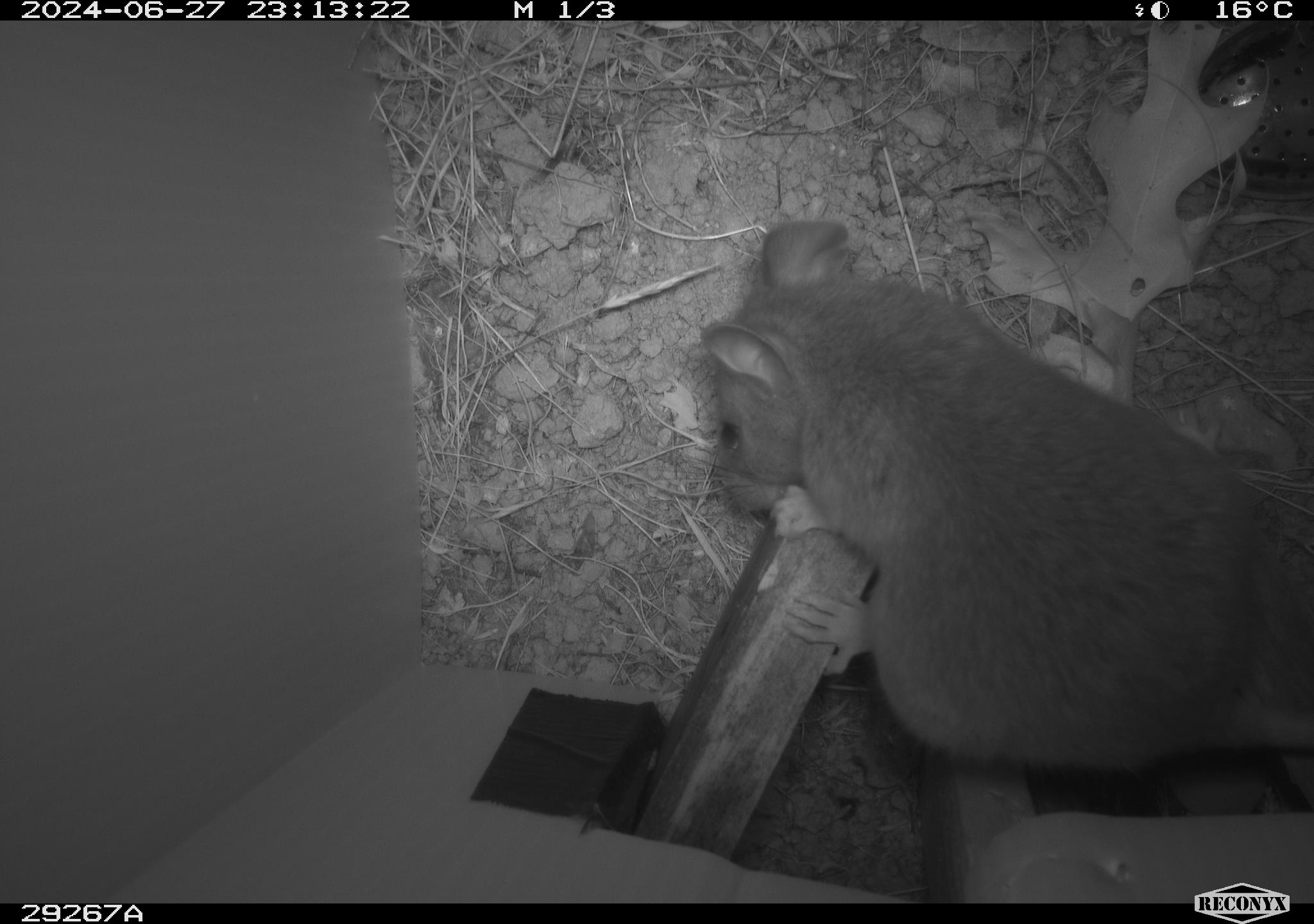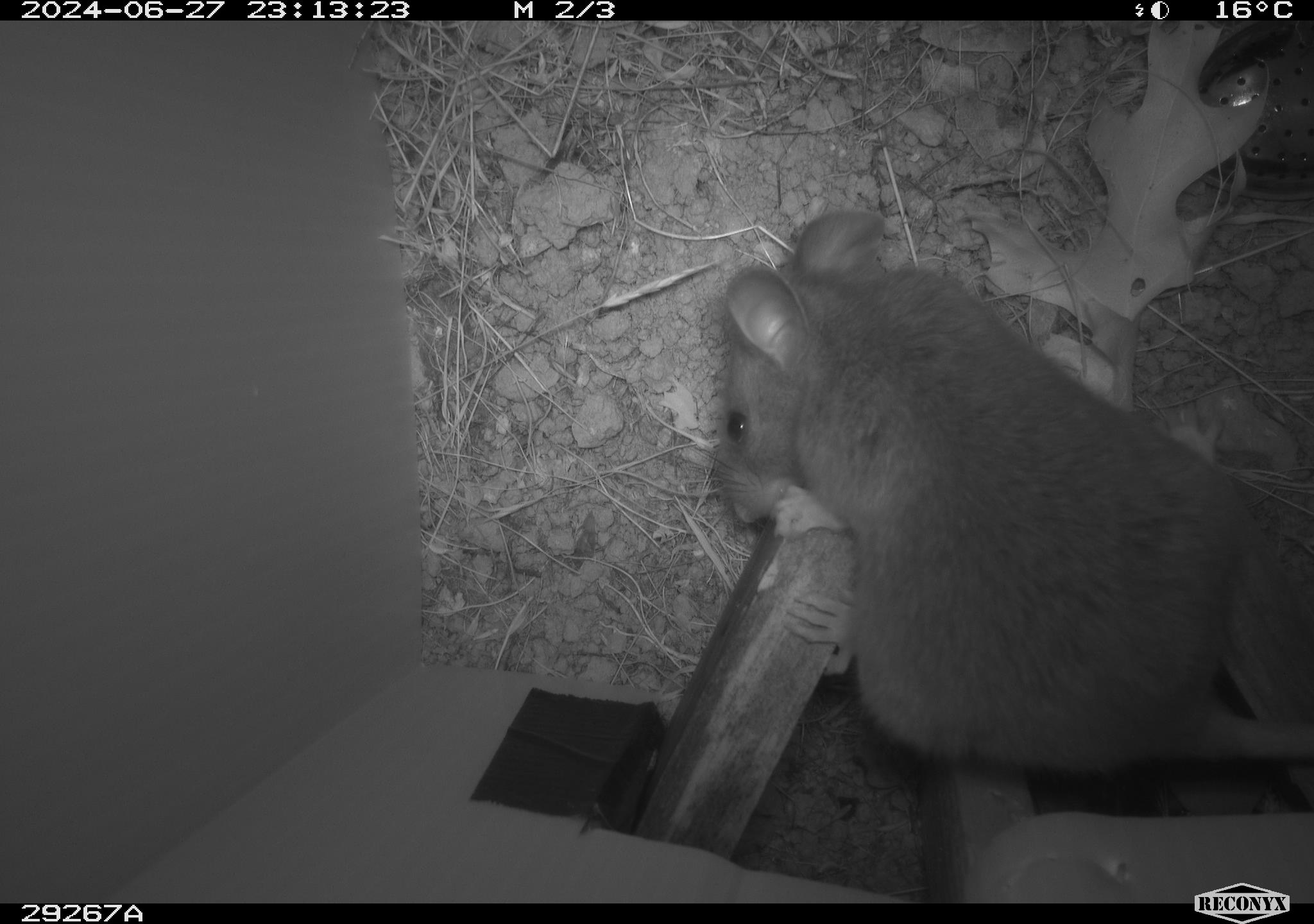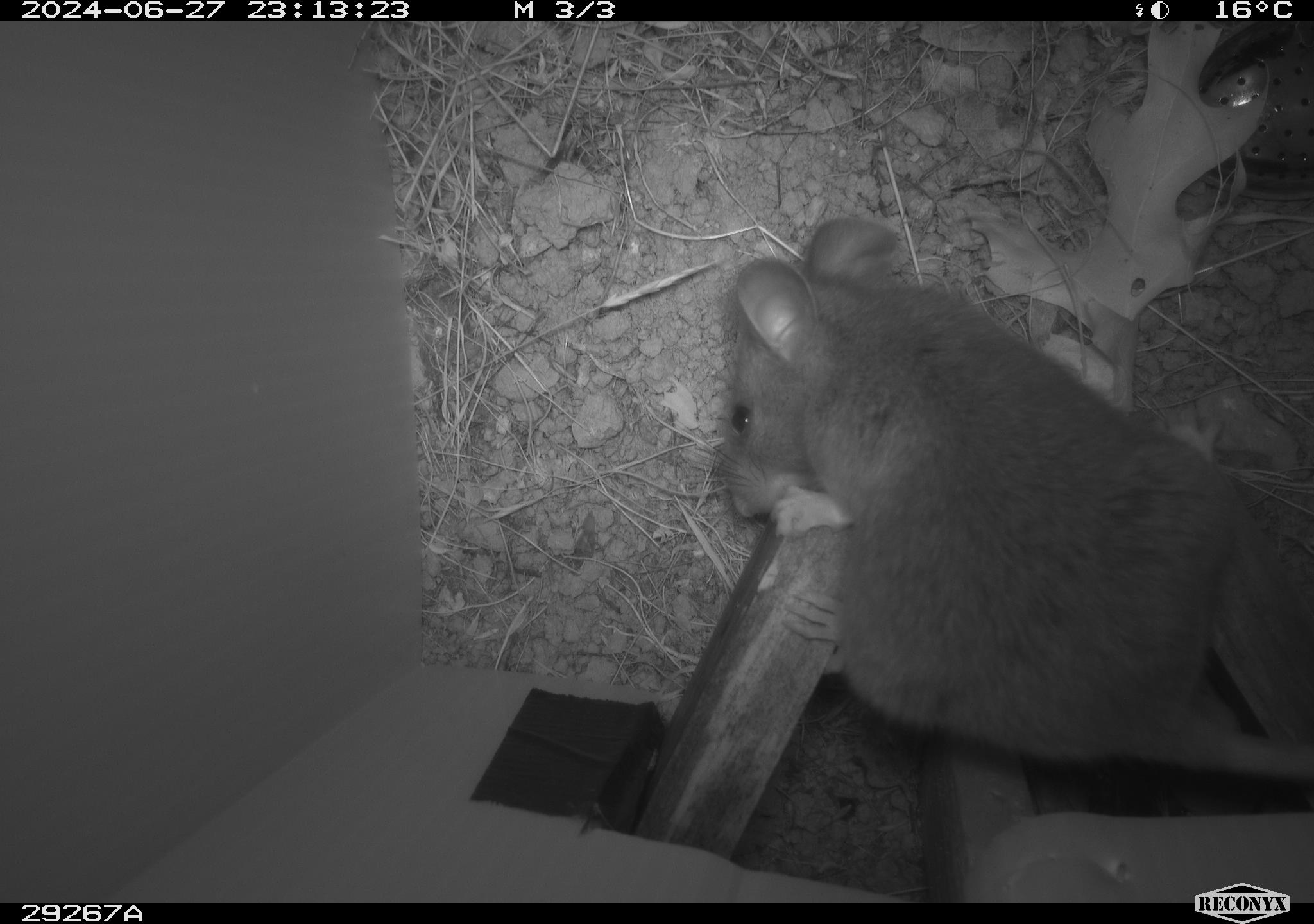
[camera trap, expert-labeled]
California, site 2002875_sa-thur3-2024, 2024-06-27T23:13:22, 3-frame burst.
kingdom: Animalia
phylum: Chordata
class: Mammalia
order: Rodentia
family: Cricetidae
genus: Neotoma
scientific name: Neotoma fuscipes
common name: dusky-footed woodrat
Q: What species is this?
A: Dusky-footed woodrat (Neotoma fuscipes).